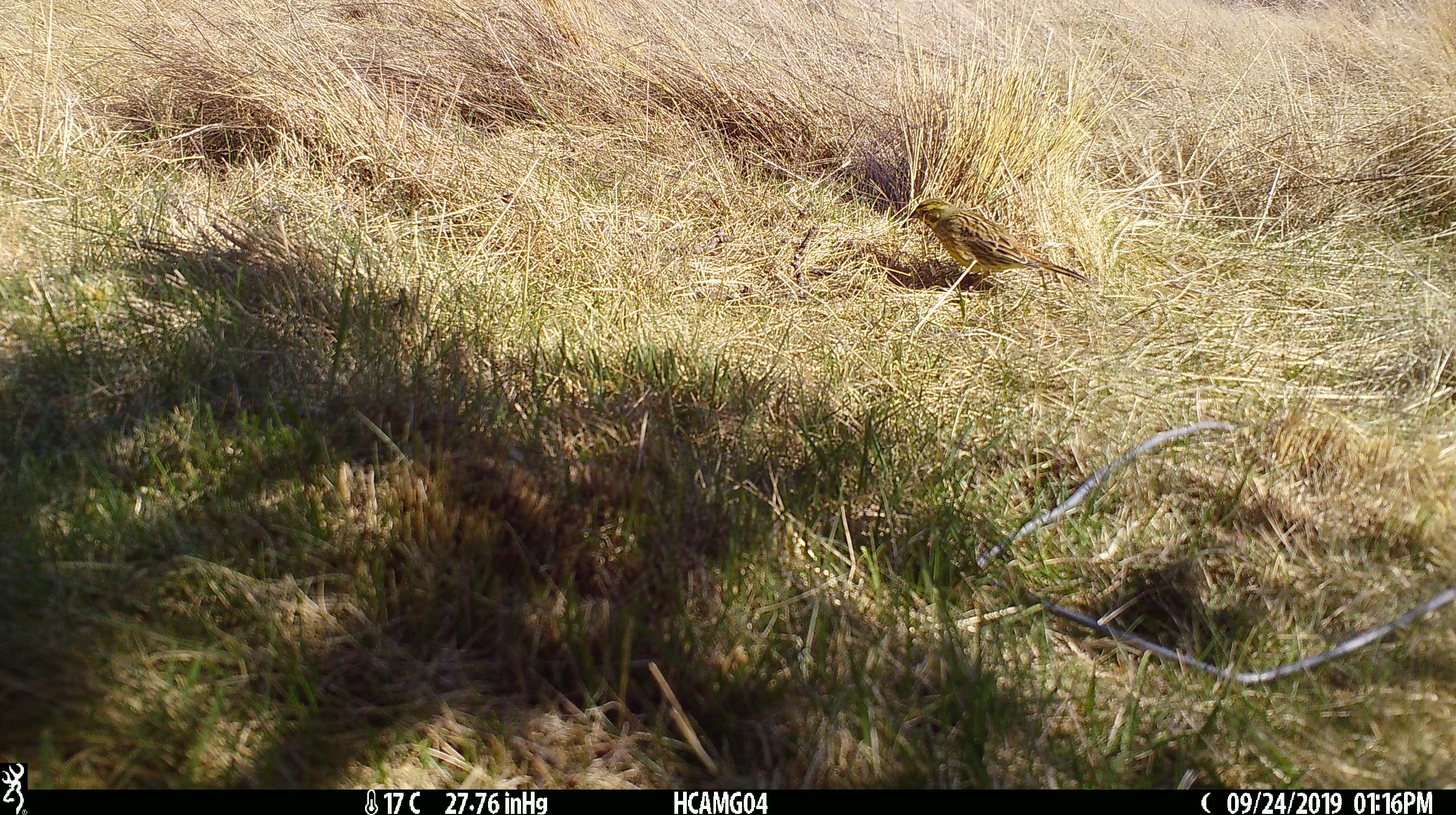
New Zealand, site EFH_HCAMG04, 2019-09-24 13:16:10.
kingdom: Animalia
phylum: Chordata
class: Aves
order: Passeriformes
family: Emberizidae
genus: Emberiza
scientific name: Emberiza citrinella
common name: yellowhammer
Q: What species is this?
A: Yellowhammer (Emberiza citrinella).